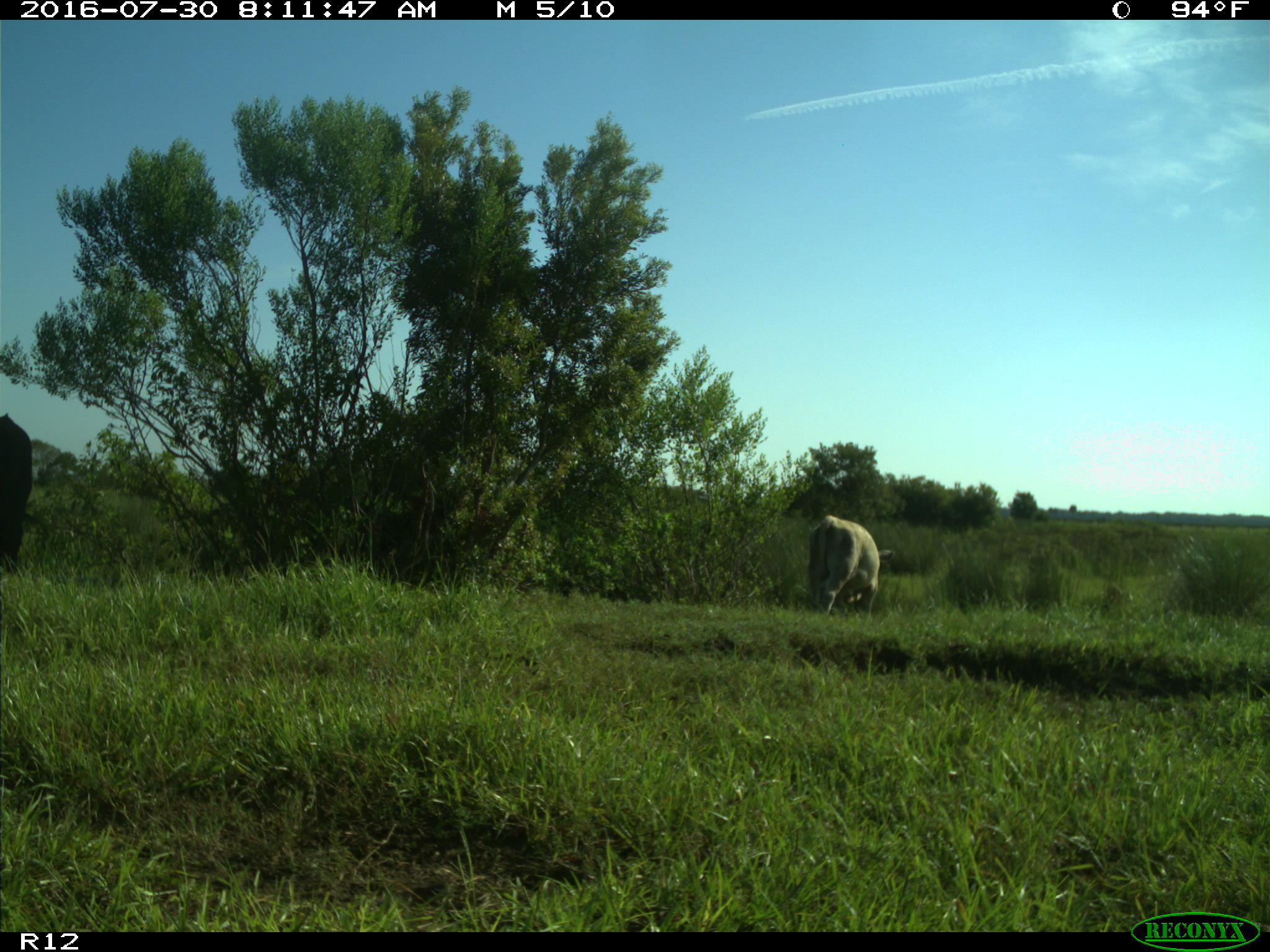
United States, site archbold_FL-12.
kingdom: Animalia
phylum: Chordata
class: Mammalia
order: Artiodactyla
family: Bovidae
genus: Bos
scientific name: Bos taurus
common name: domestic cow